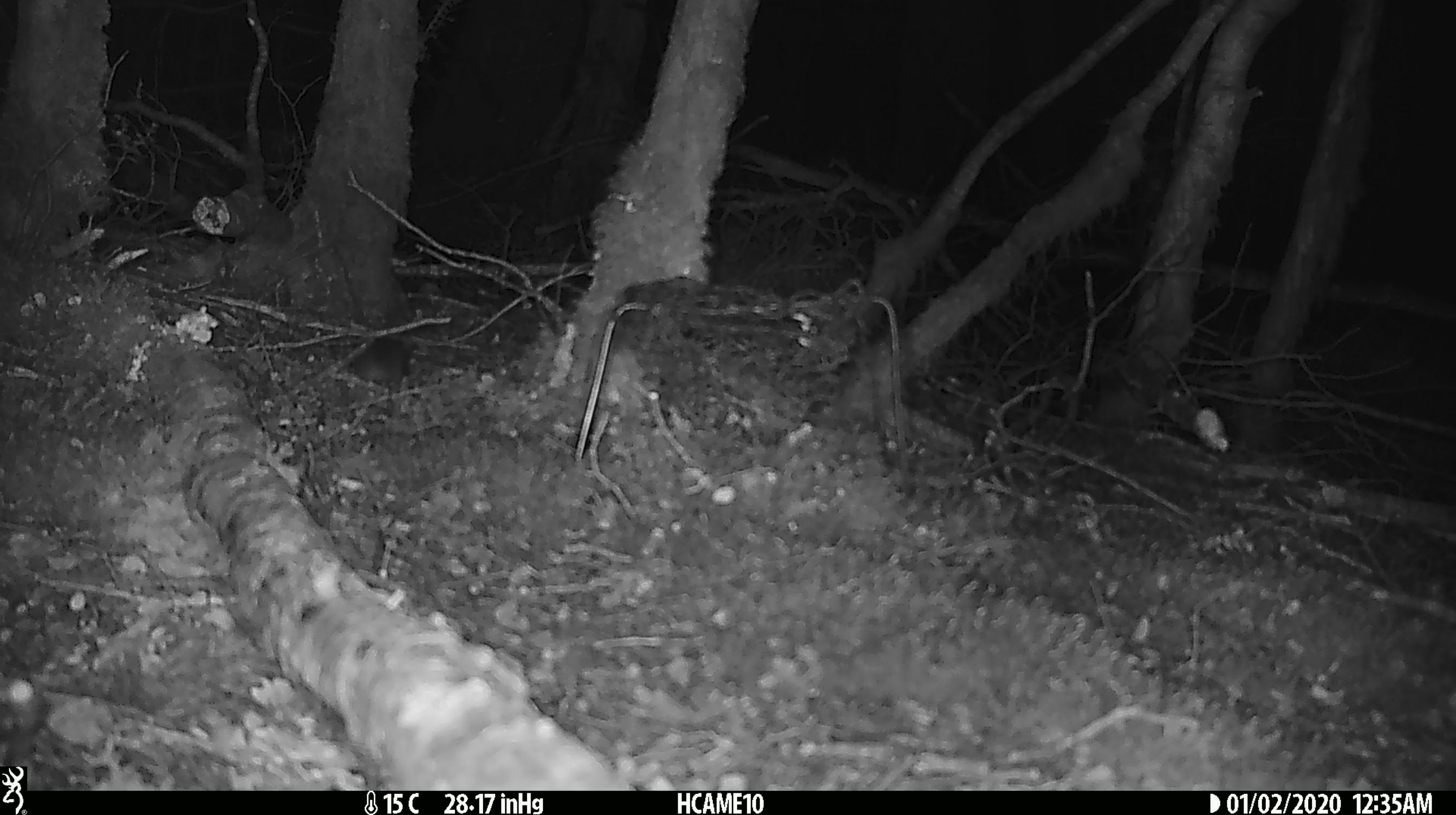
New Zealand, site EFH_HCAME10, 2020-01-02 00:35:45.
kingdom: Animalia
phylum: Chordata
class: Mammalia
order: Rodentia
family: Muridae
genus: Mus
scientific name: Mus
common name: mouse